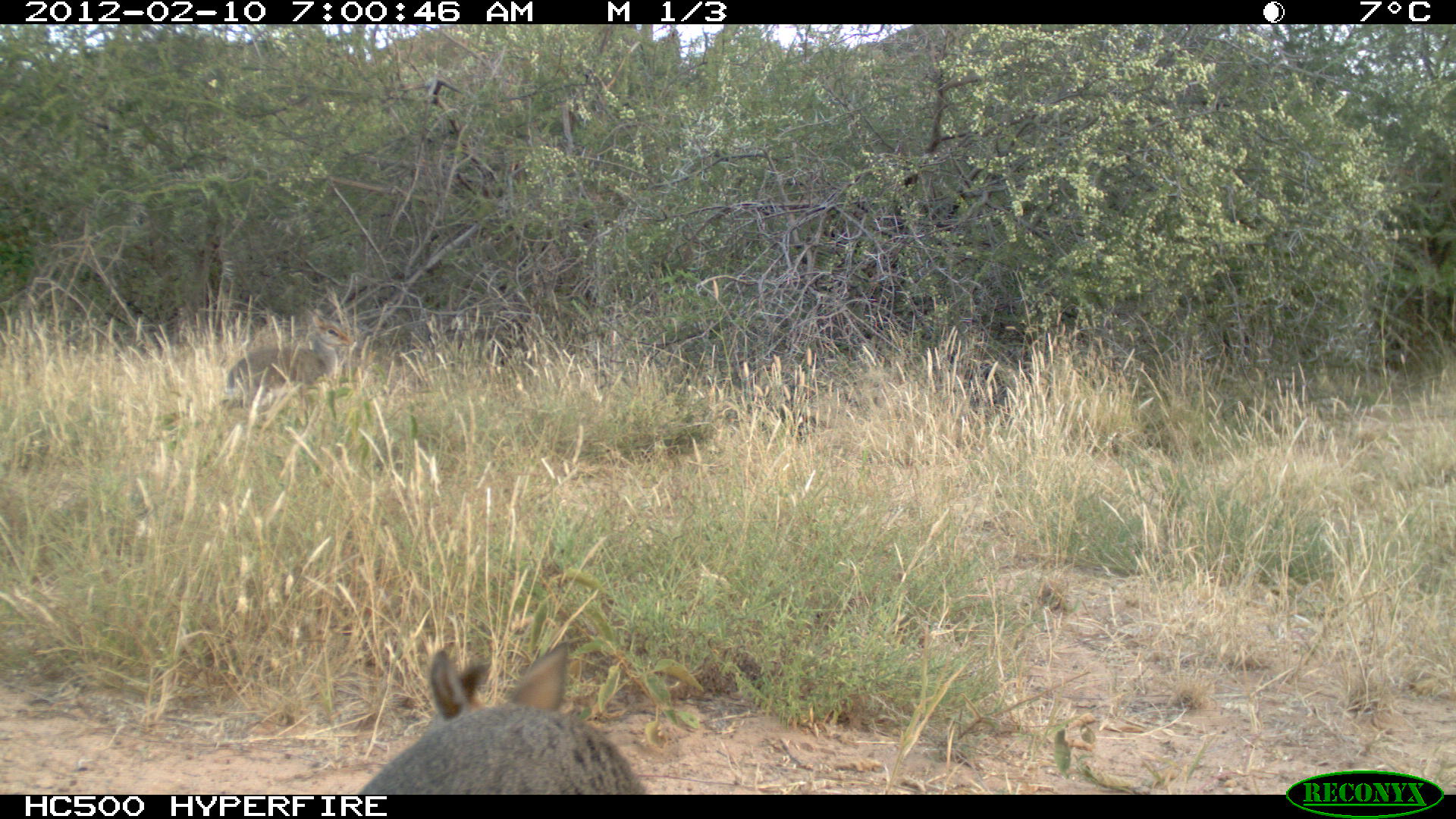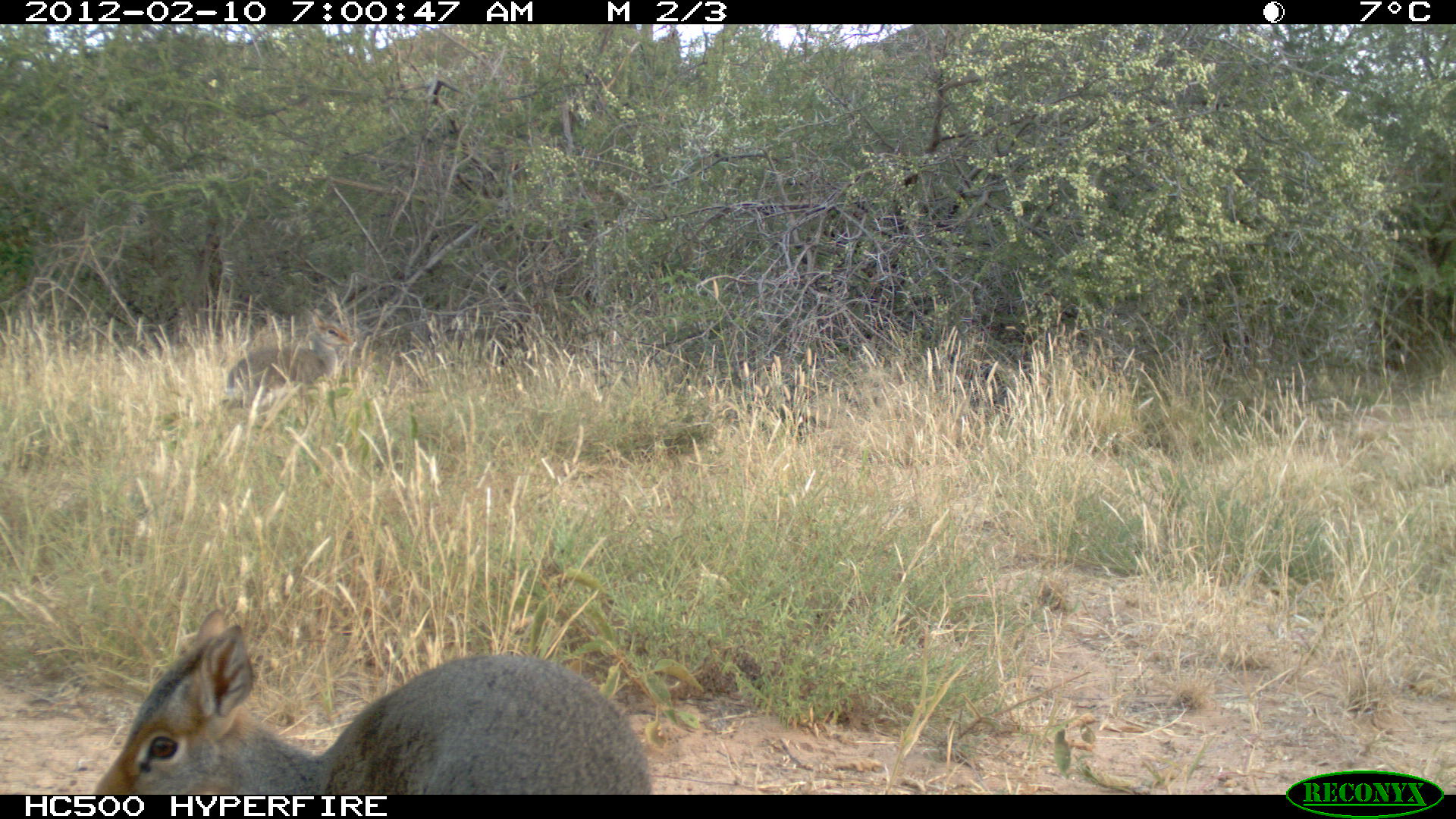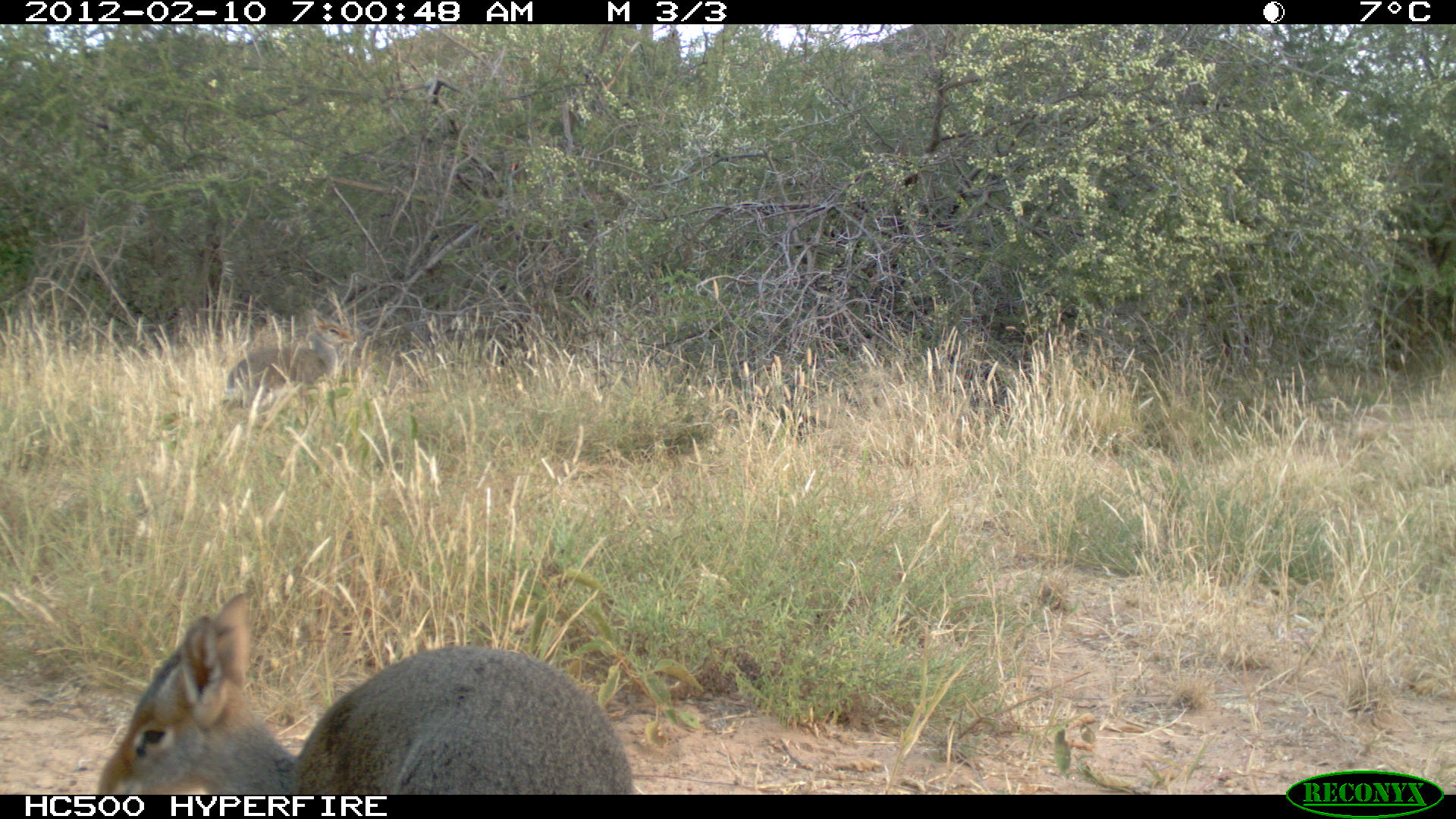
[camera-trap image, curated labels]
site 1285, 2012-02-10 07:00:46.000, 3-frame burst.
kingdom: Animalia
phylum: Chordata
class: Mammalia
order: Artiodactyla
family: Bovidae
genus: Madoqua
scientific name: Madoqua guentheri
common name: günther's dik-dik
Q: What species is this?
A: Madoqua guentheri (günther's dik-dik).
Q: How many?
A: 2.